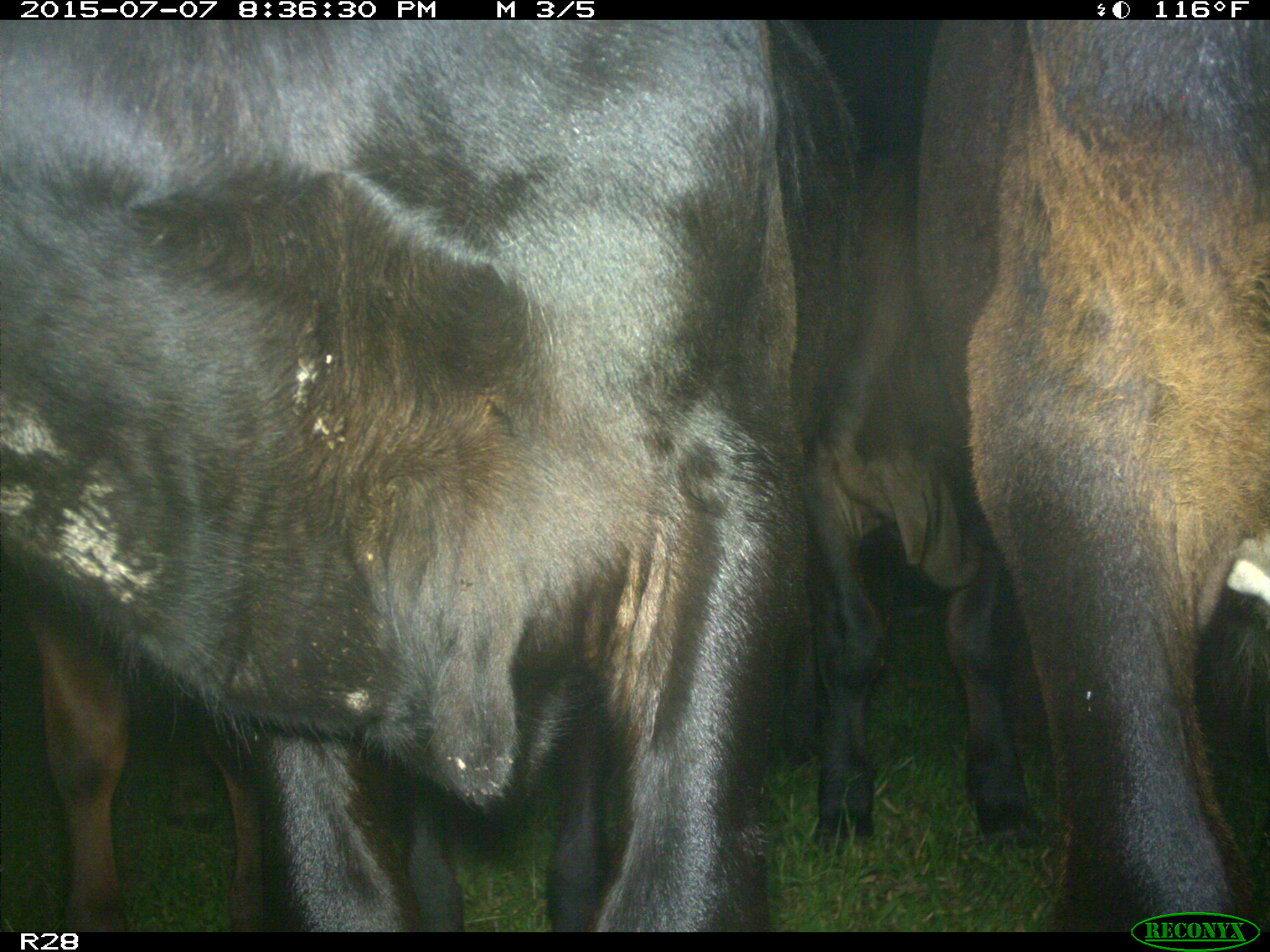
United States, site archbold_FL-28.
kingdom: Animalia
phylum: Chordata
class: Mammalia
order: Artiodactyla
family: Bovidae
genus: Bos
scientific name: Bos taurus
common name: domestic cow